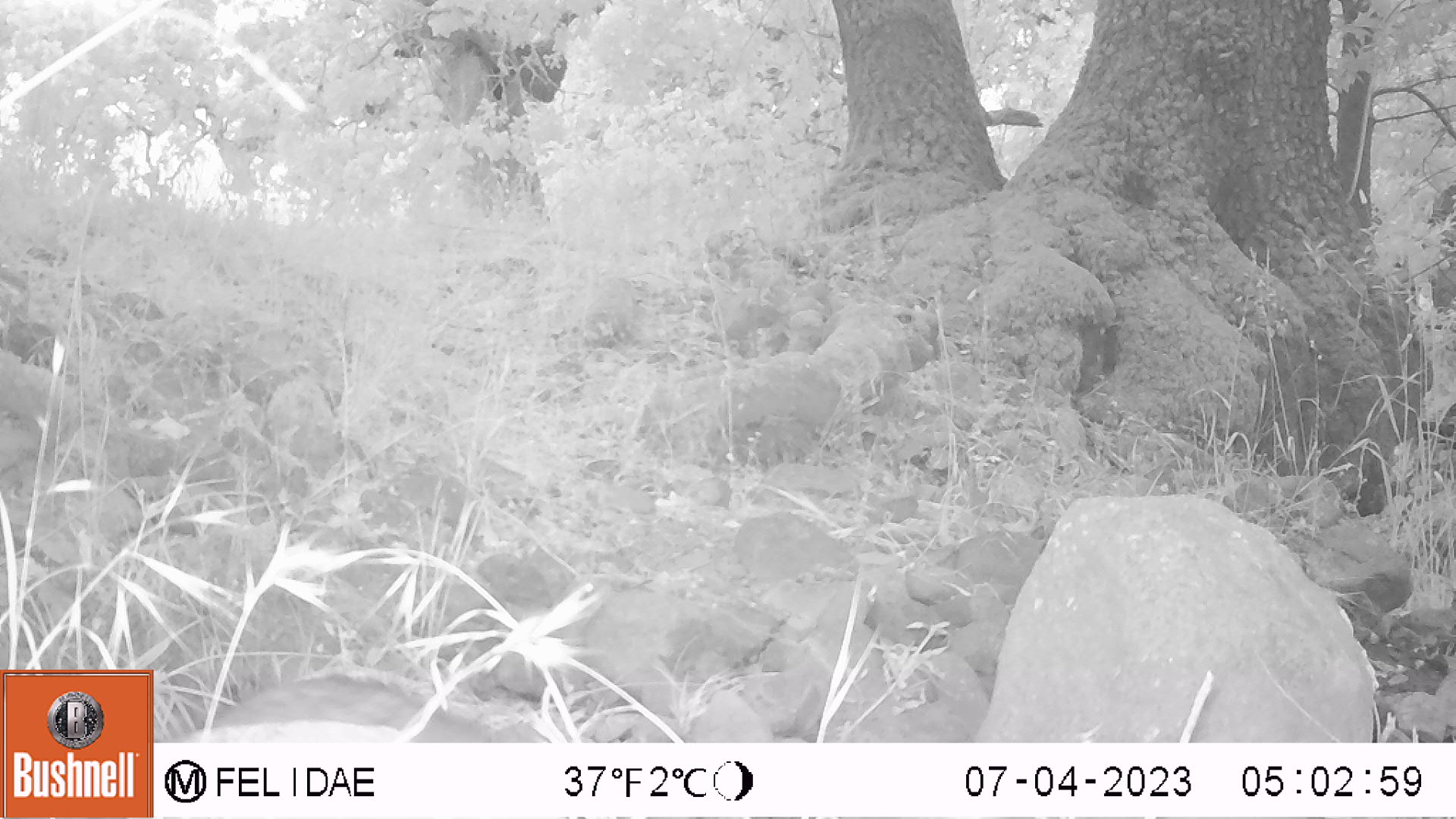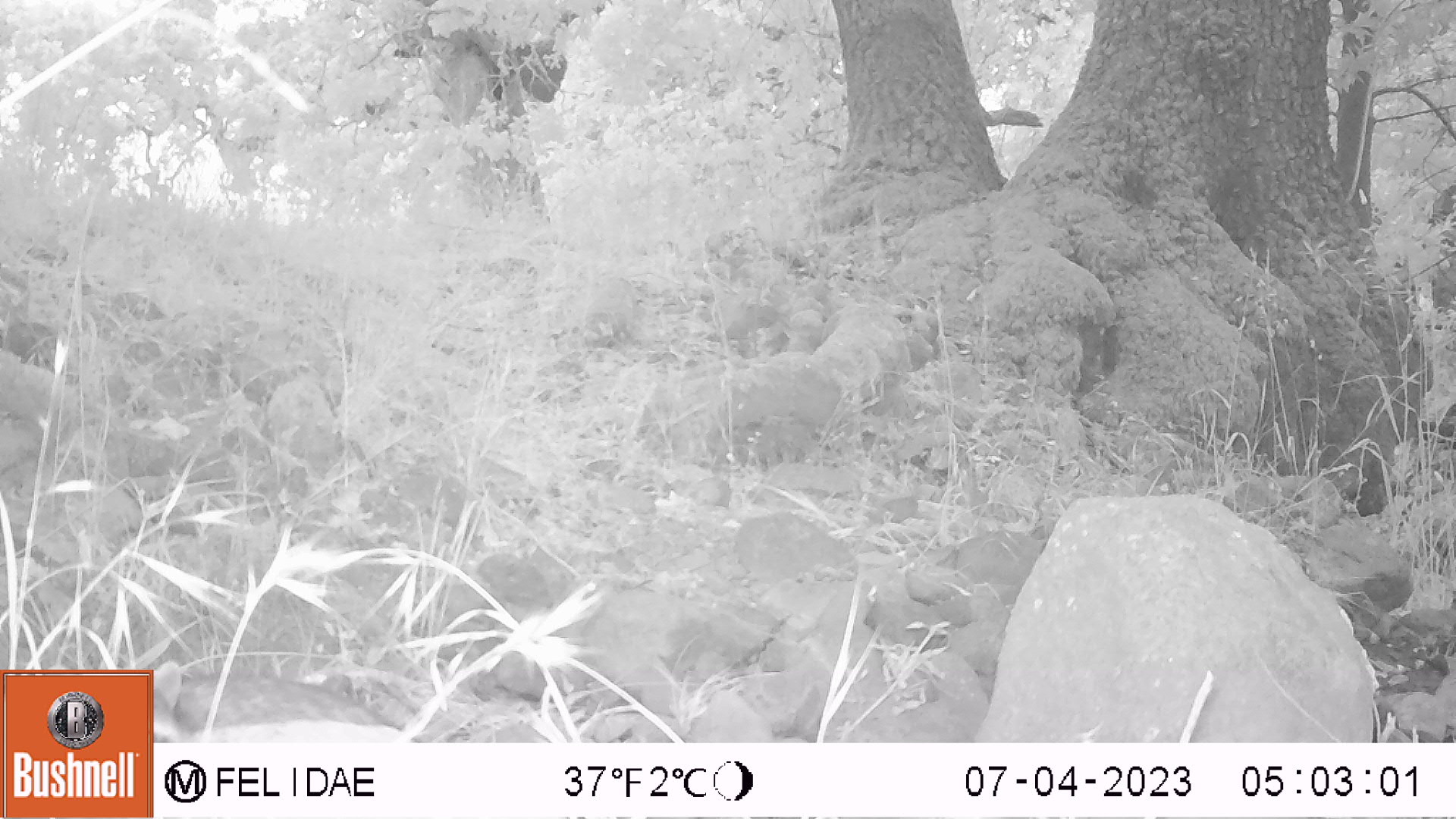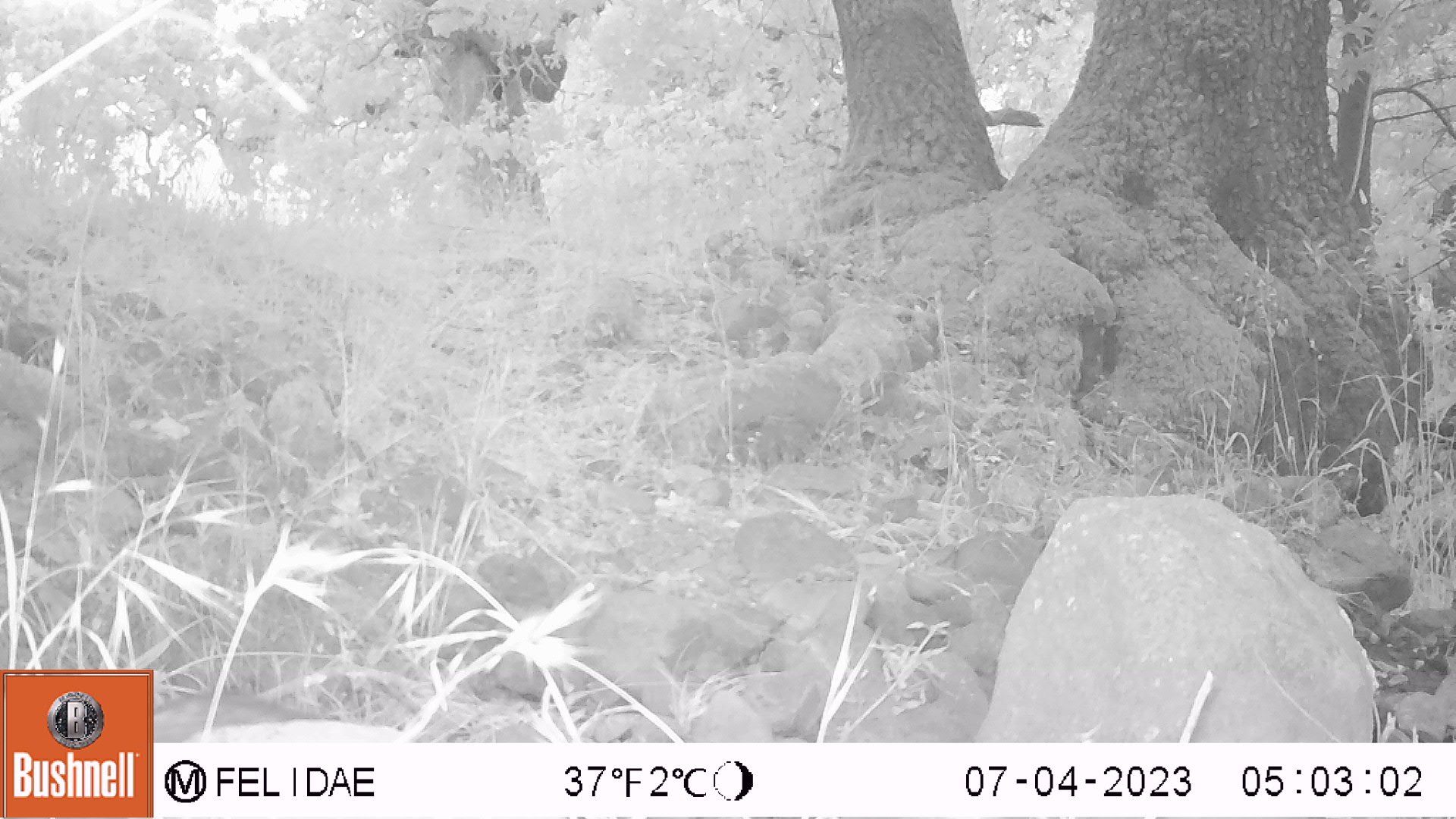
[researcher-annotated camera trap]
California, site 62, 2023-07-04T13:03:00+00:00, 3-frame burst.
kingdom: Animalia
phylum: Chordata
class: Mammalia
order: Carnivora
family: Procyonidae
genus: Procyon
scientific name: Procyon lotor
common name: raccoon